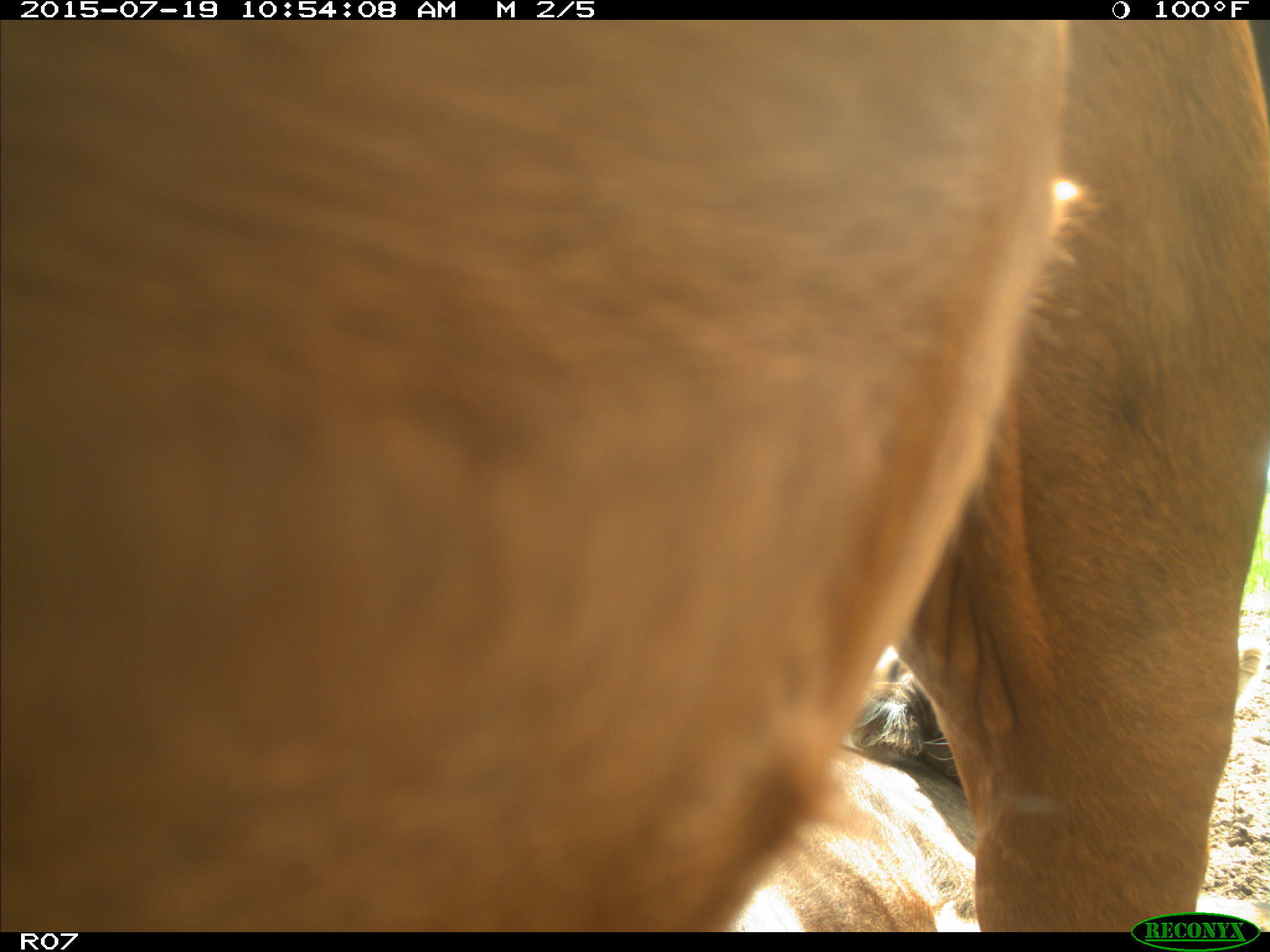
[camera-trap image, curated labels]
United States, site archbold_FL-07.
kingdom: Animalia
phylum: Chordata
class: Mammalia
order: Artiodactyla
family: Bovidae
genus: Bos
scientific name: Bos taurus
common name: domestic cow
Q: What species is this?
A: Bos taurus (domestic cow).